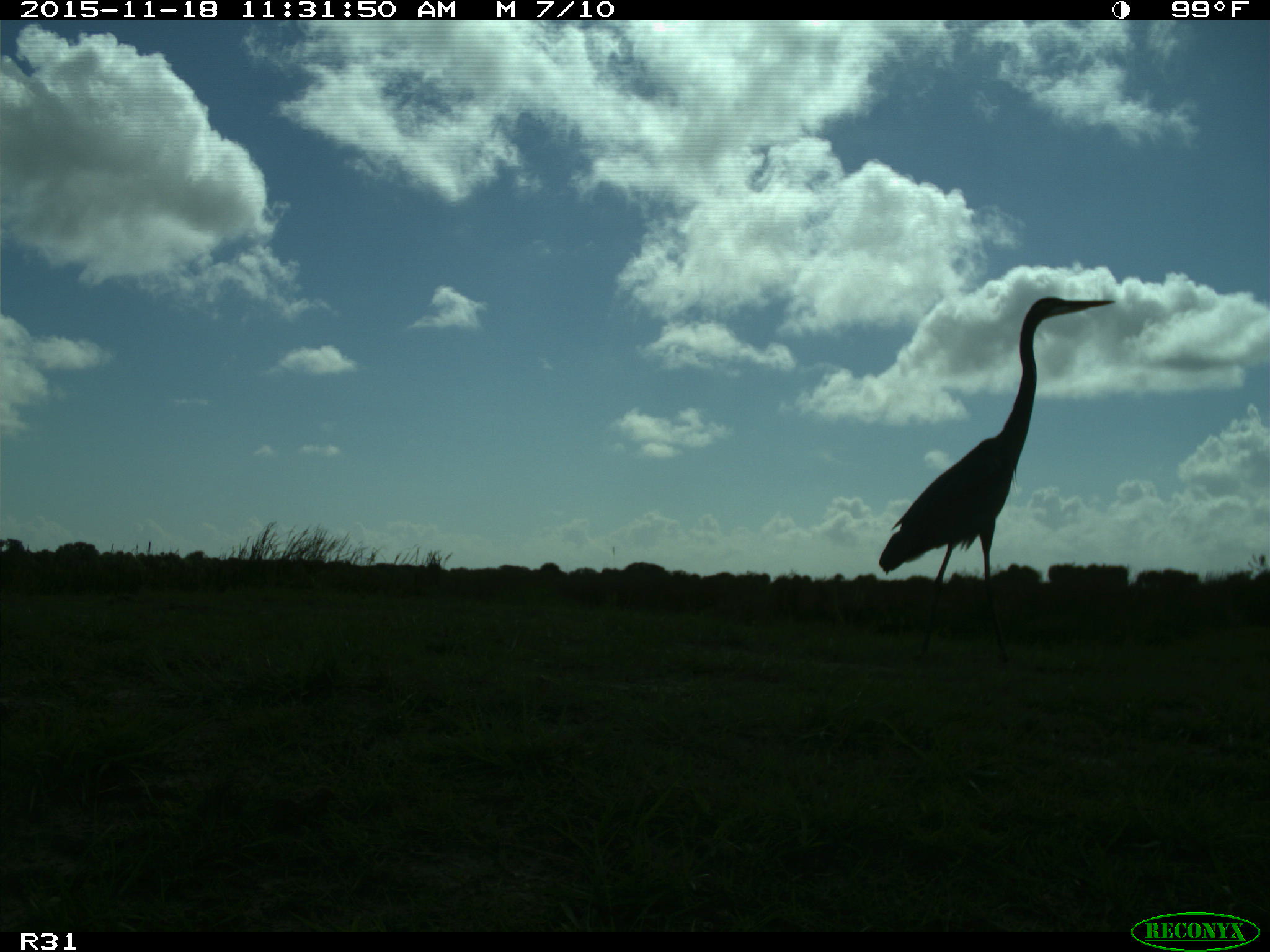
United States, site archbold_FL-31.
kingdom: Animalia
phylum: Chordata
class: Aves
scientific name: Aves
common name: birds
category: unidentified bird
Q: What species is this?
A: Unidentified bird (birds) (Aves).